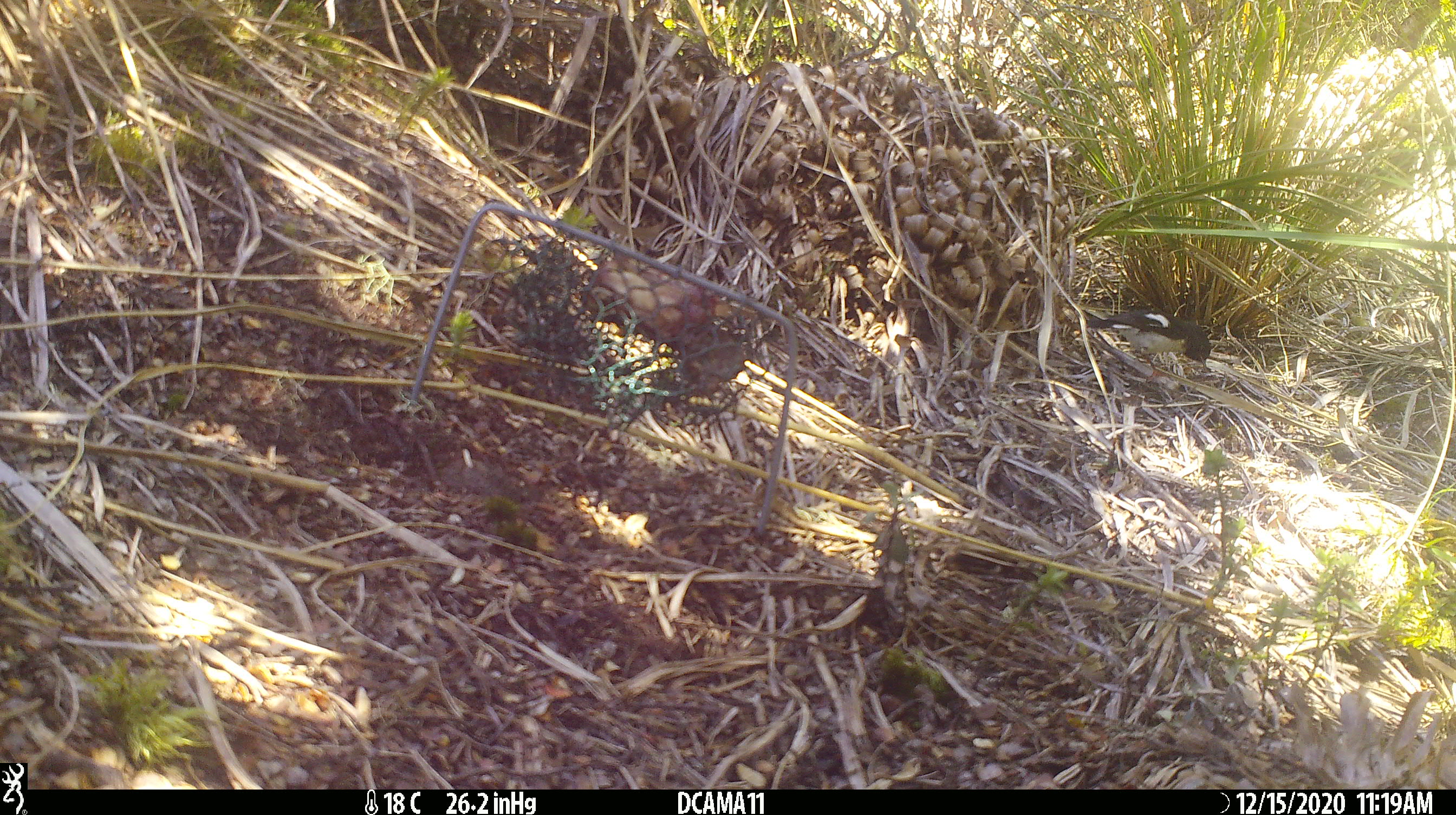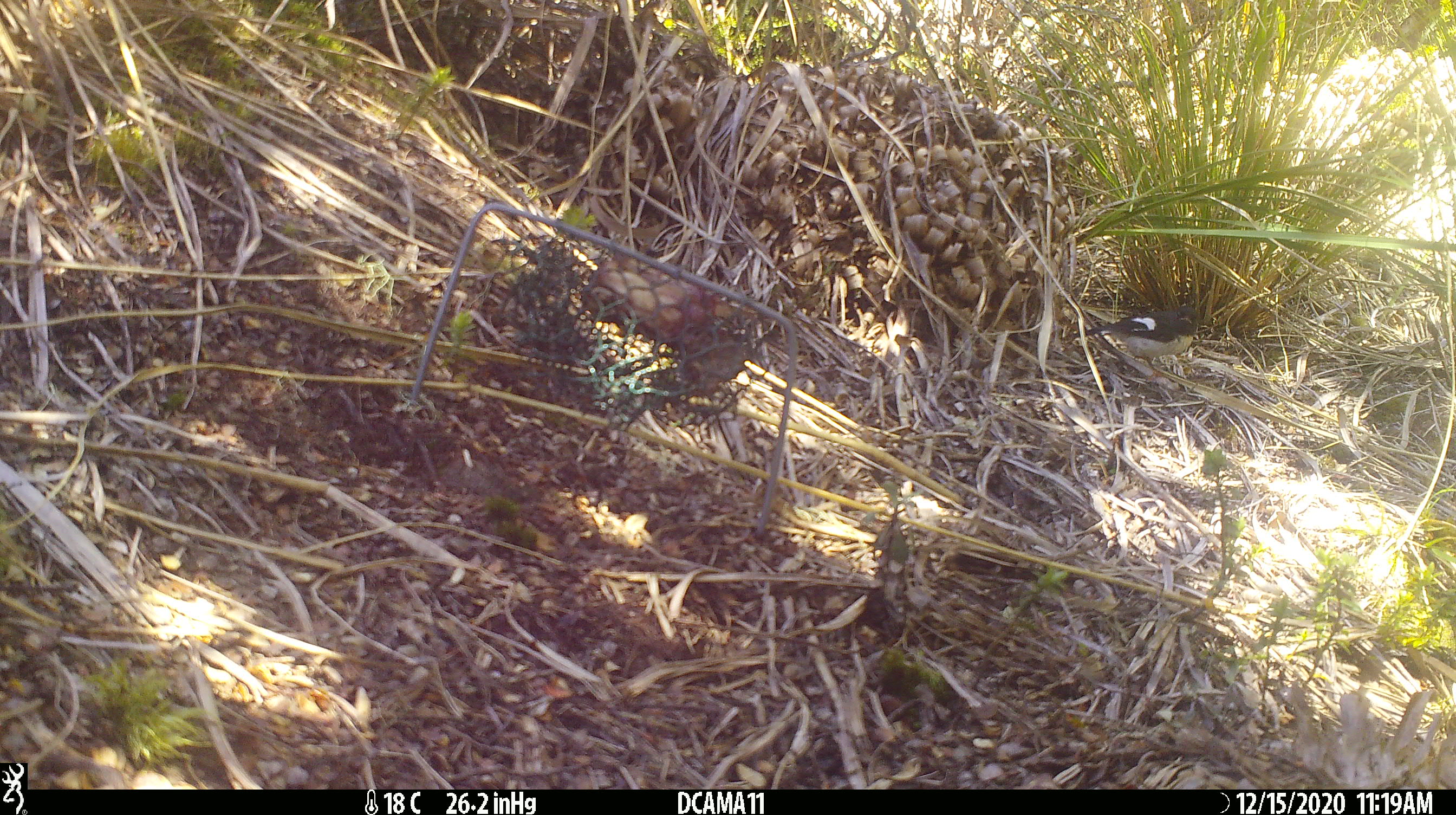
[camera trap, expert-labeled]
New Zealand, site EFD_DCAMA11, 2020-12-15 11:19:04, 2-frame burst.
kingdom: Animalia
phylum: Chordata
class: Aves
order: Passeriformes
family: Petroicidae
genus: Petroica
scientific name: Petroica macrocephala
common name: tomtit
Tomtit (Petroica macrocephala).